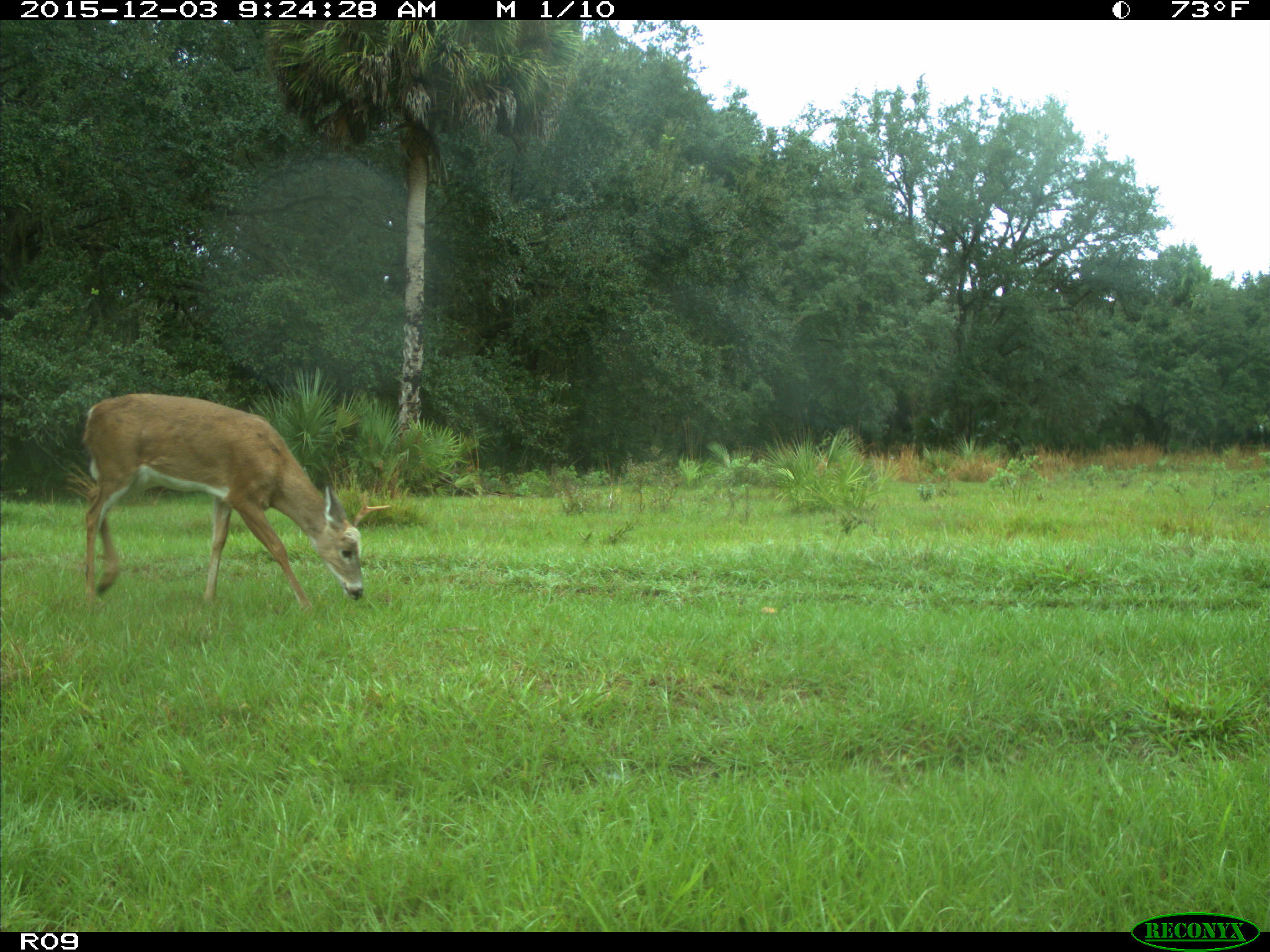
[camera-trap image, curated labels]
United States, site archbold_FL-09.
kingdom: Animalia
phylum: Chordata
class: Mammalia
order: Artiodactyla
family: Cervidae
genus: Odocoileus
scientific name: Odocoileus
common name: deer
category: unidentified deer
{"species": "unidentified deer (deer) (Odocoileus)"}